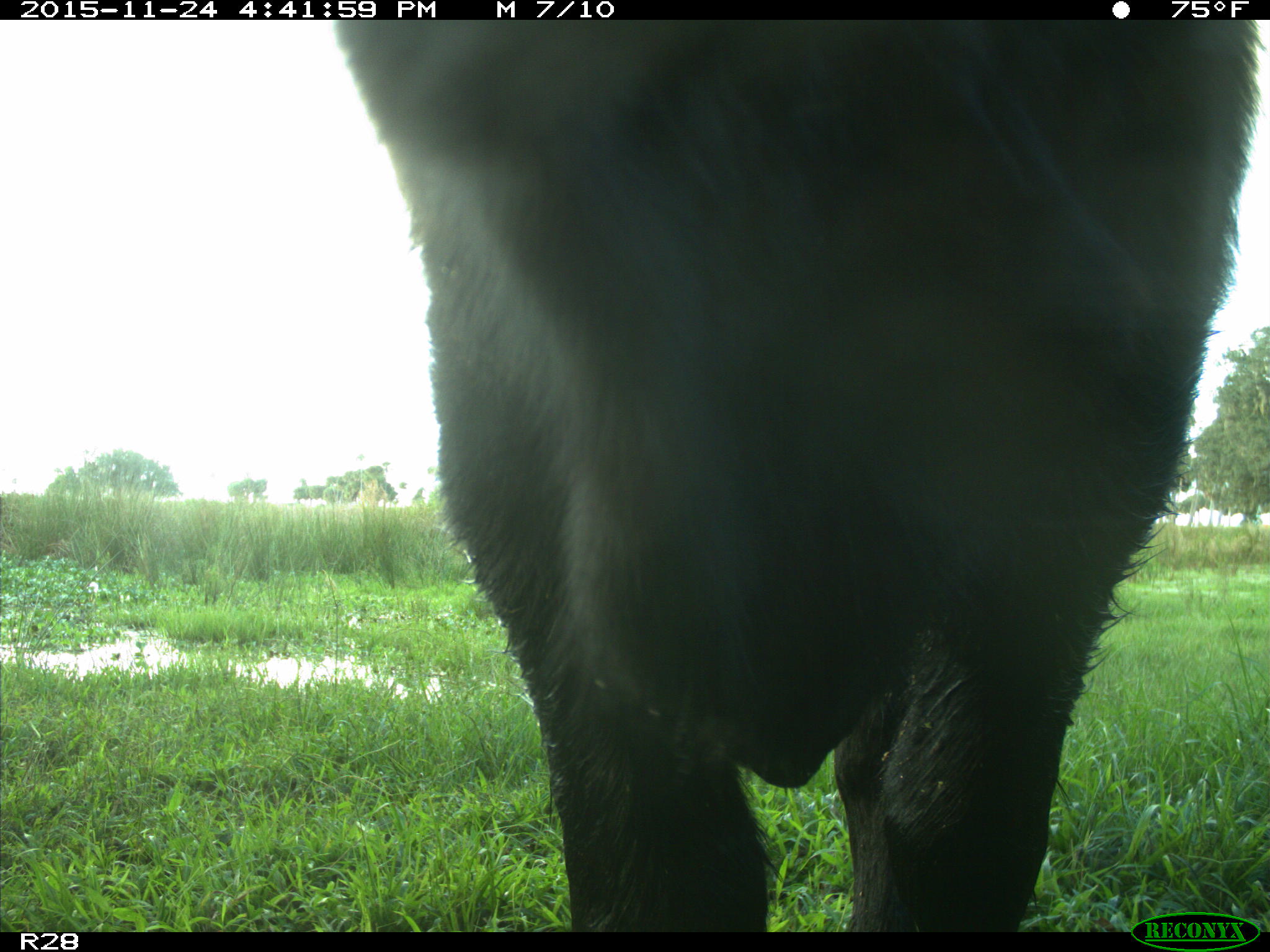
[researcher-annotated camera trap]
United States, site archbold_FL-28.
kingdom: Animalia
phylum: Chordata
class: Mammalia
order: Artiodactyla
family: Bovidae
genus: Bos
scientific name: Bos taurus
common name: domestic cow